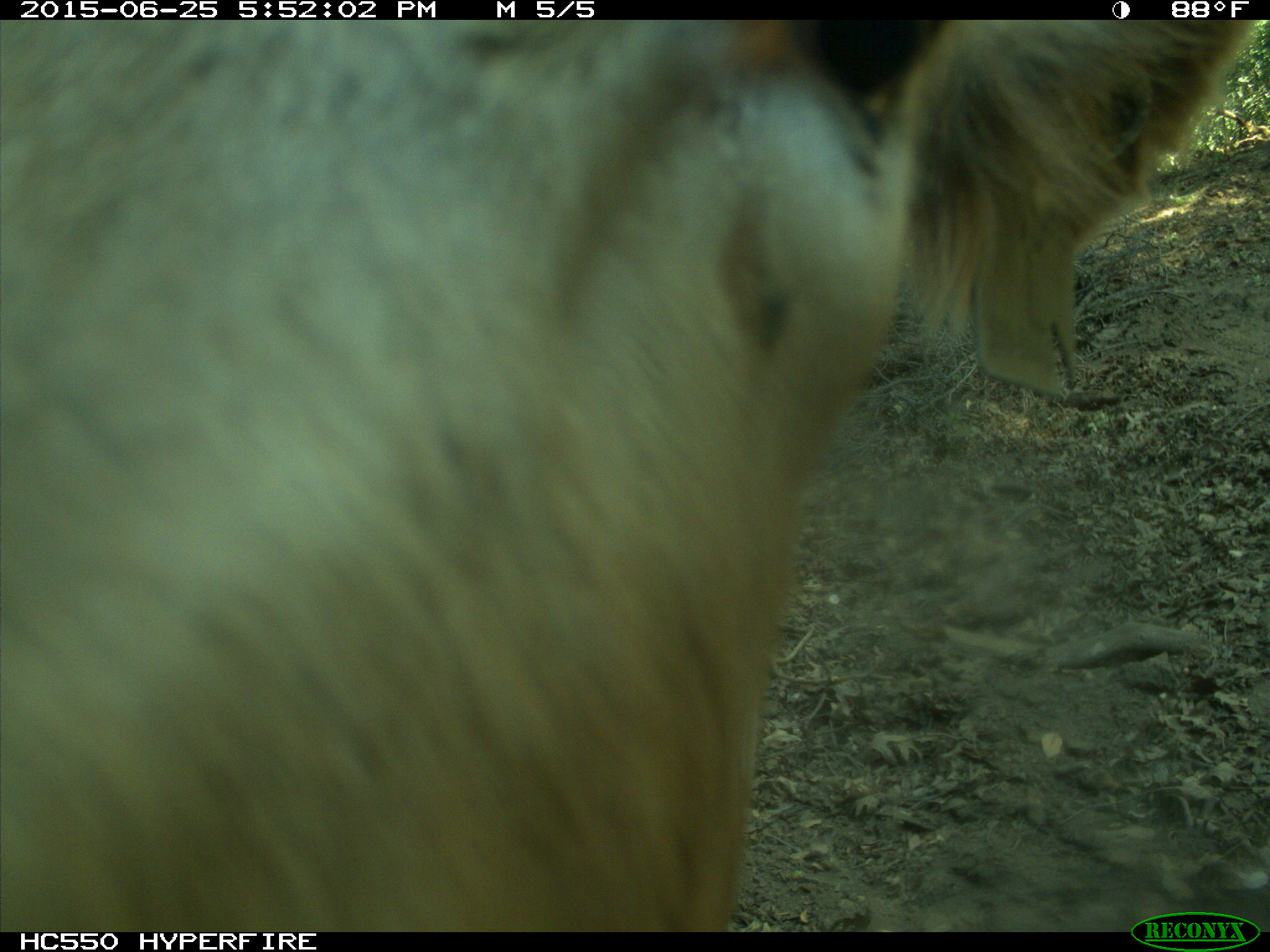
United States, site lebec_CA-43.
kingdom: Animalia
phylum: Chordata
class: Mammalia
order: Artiodactyla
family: Bovidae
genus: Bos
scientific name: Bos taurus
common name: domestic cow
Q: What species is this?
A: Bos taurus (domestic cow).